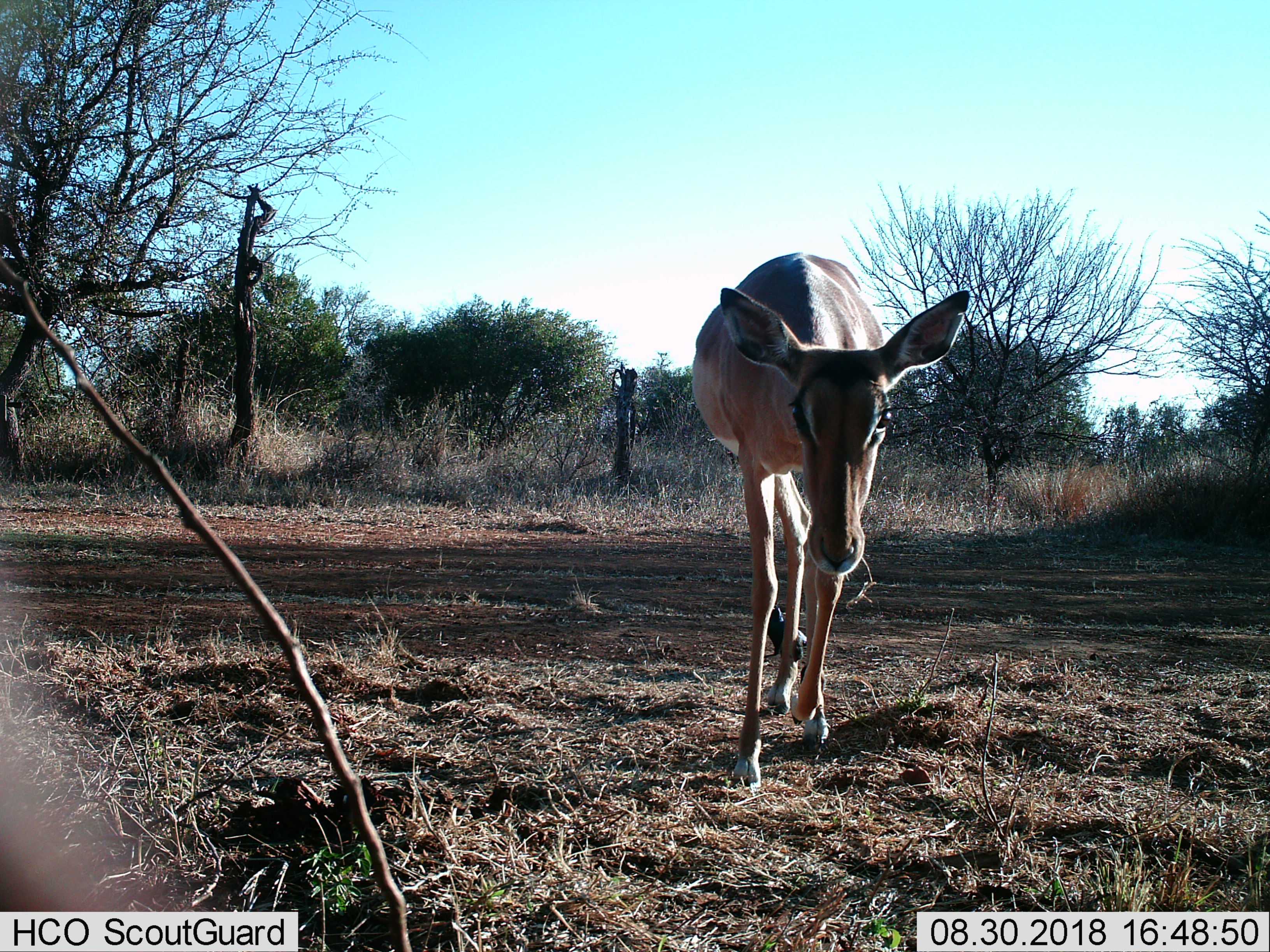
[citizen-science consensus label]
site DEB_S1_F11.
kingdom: Animalia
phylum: Chordata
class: Mammalia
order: Artiodactyla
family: Bovidae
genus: Aepyceros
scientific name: Aepyceros melampus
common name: impala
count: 1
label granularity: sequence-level